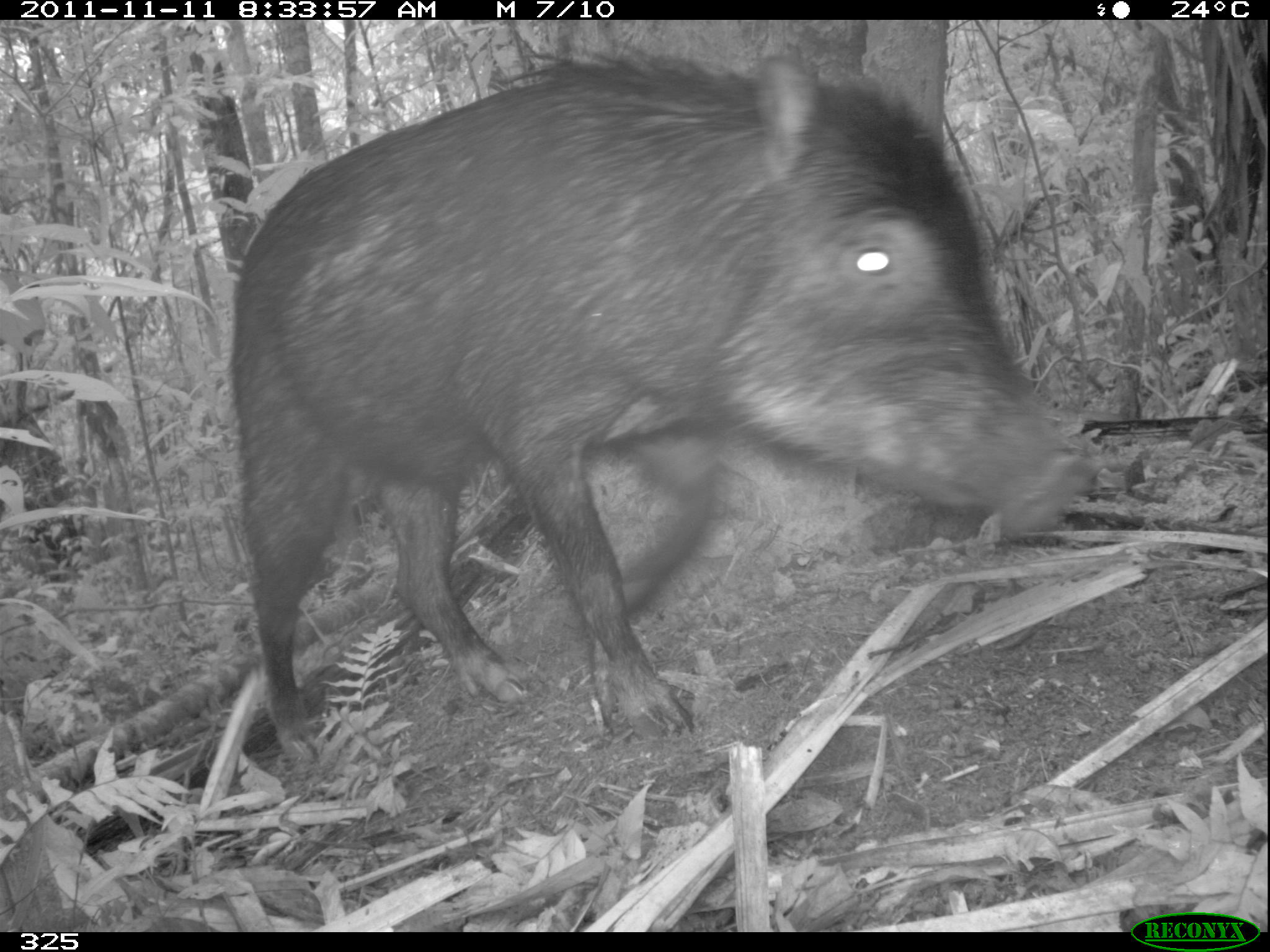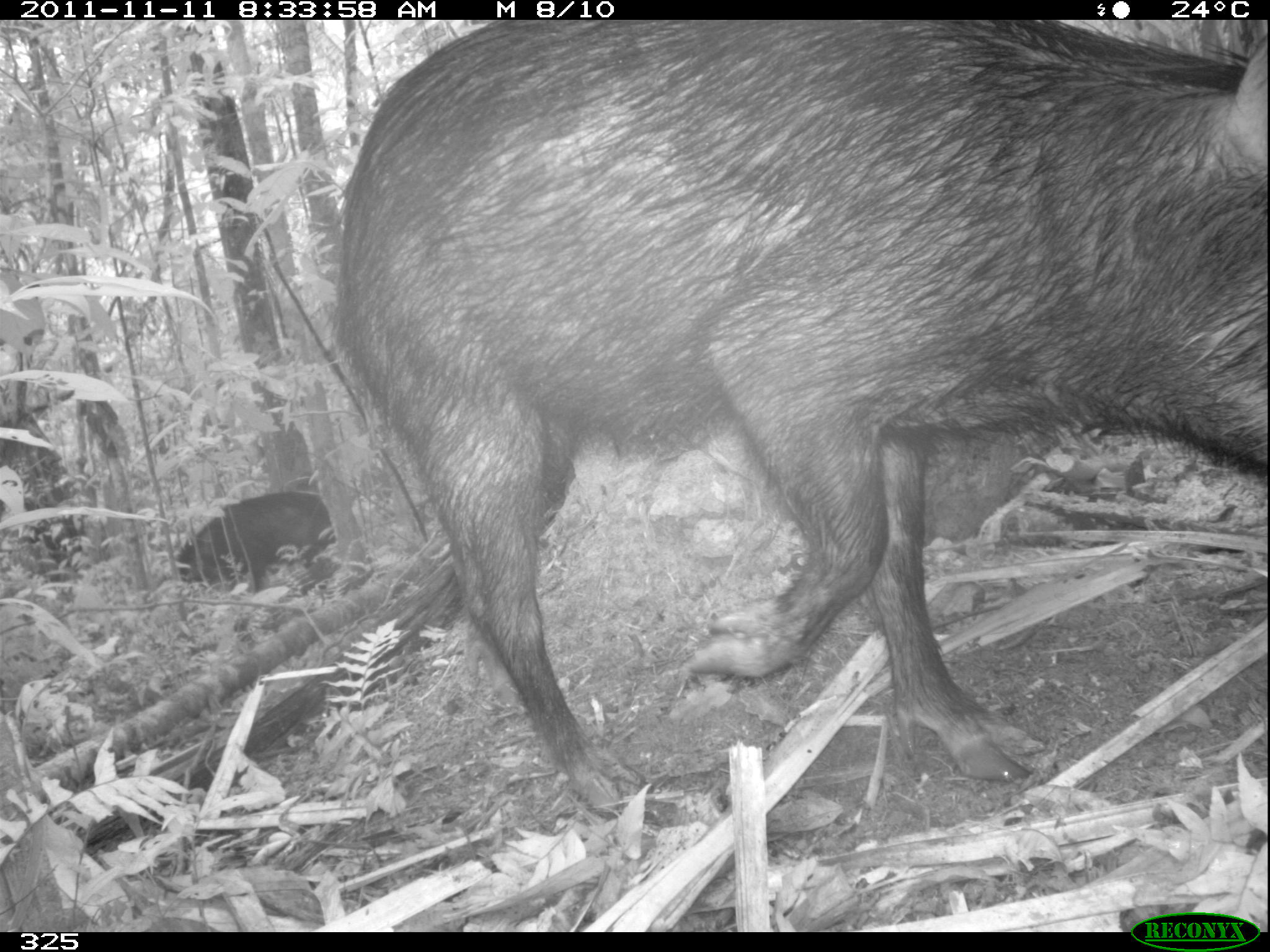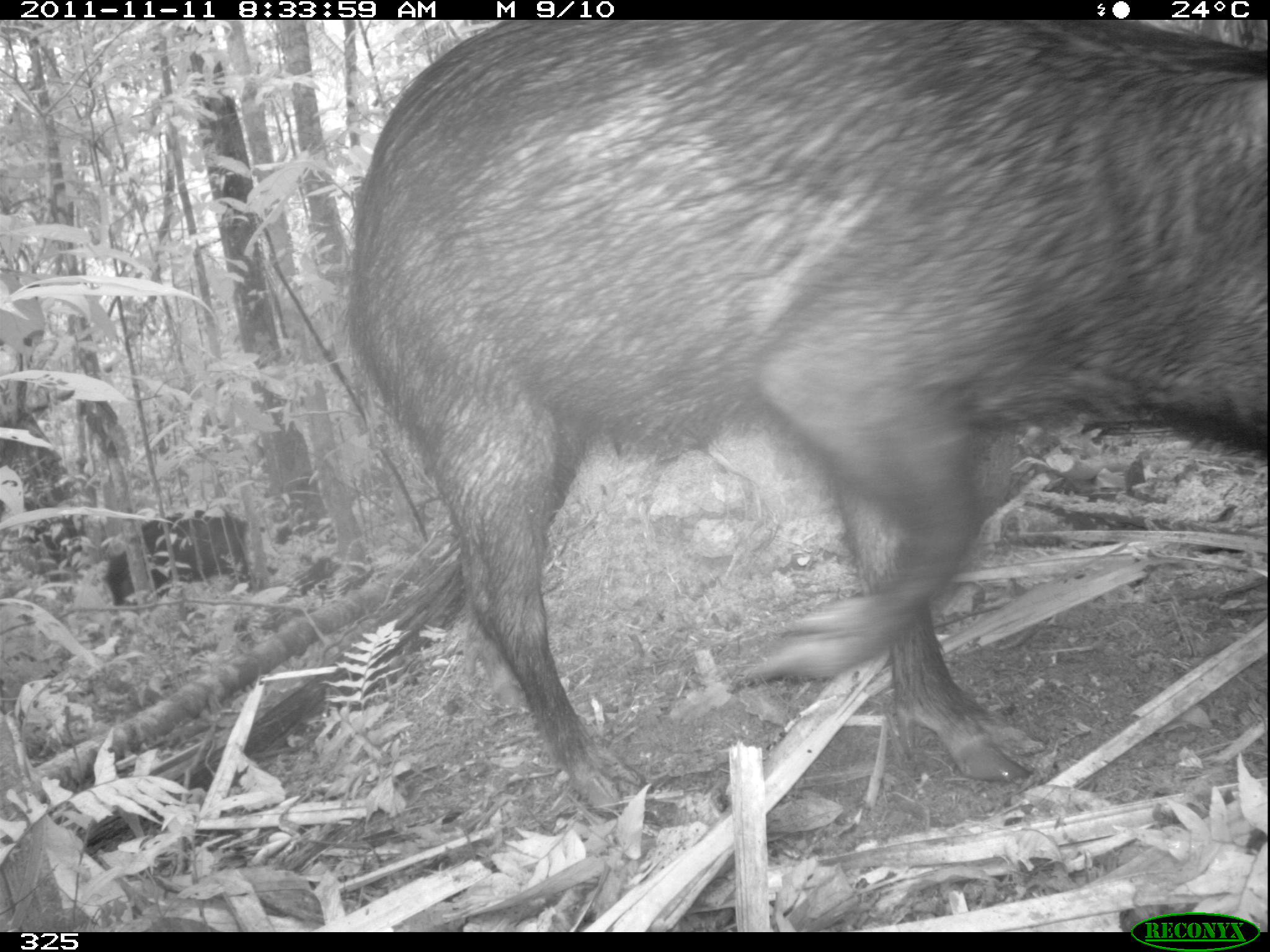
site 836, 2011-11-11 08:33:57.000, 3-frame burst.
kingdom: Animalia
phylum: Chordata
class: Mammalia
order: Artiodactyla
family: Tayassuidae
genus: Tayassu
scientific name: Tayassu pecari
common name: white-lipped peccary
Tayassu pecari (white-lipped peccary).